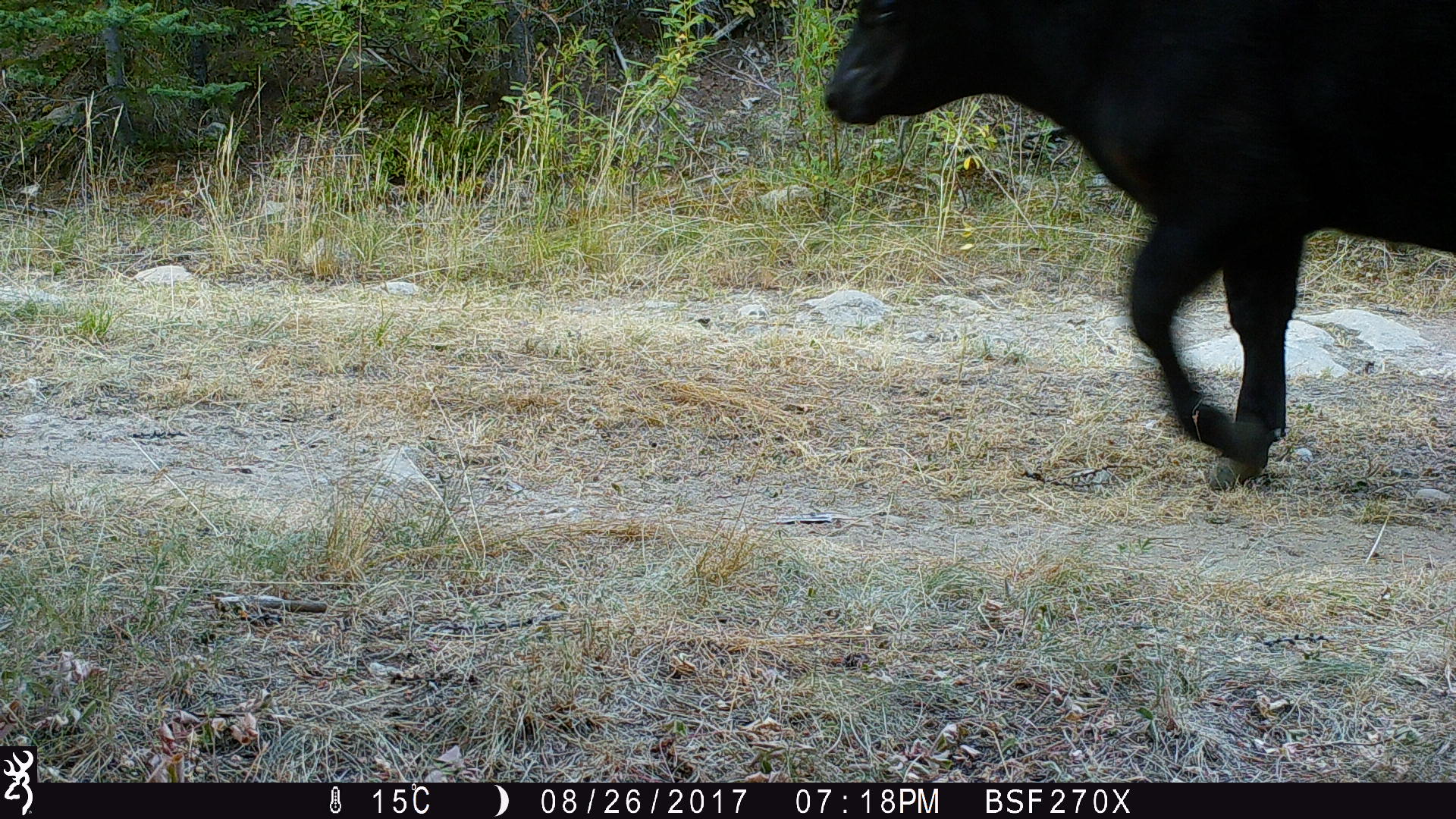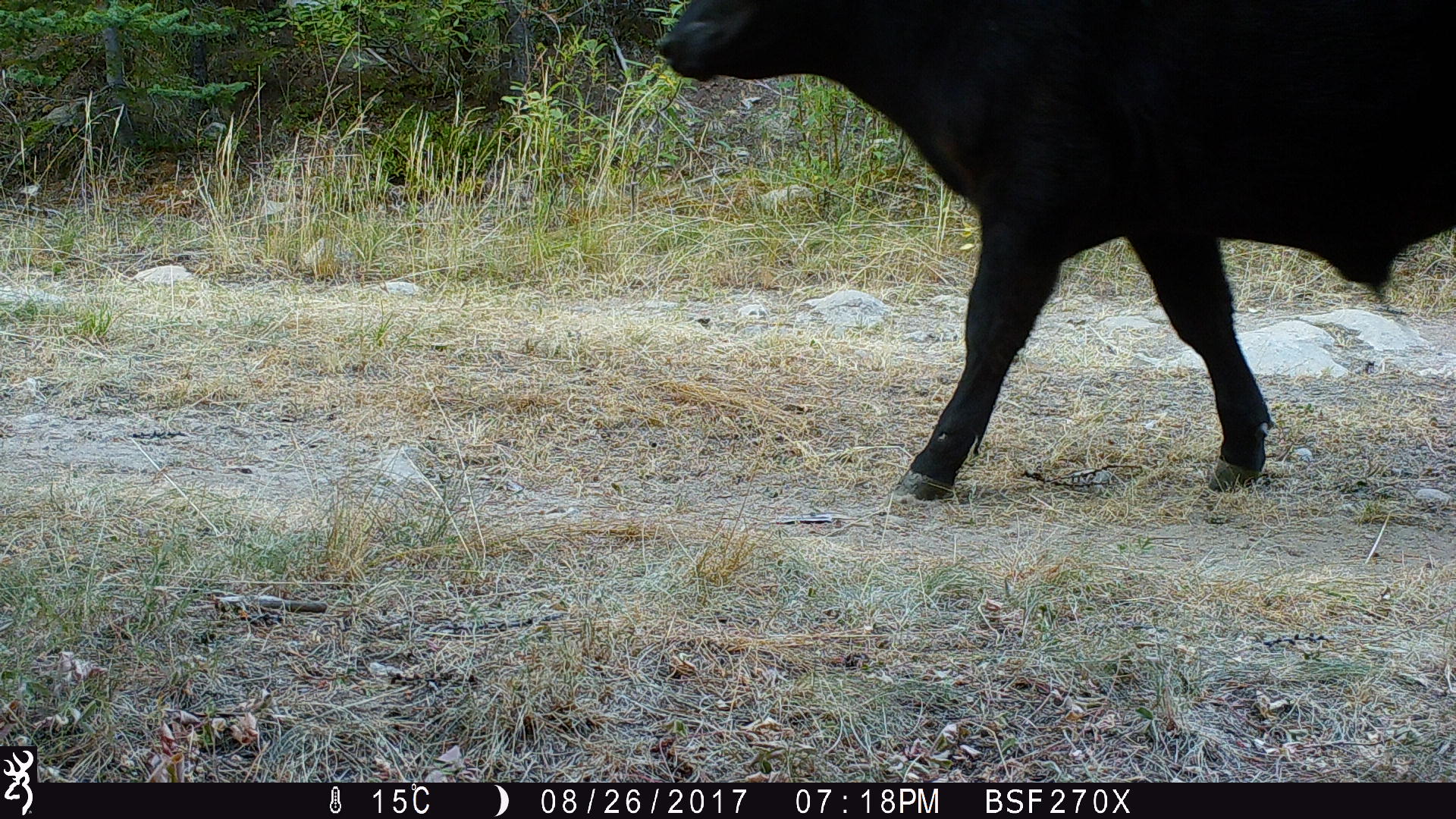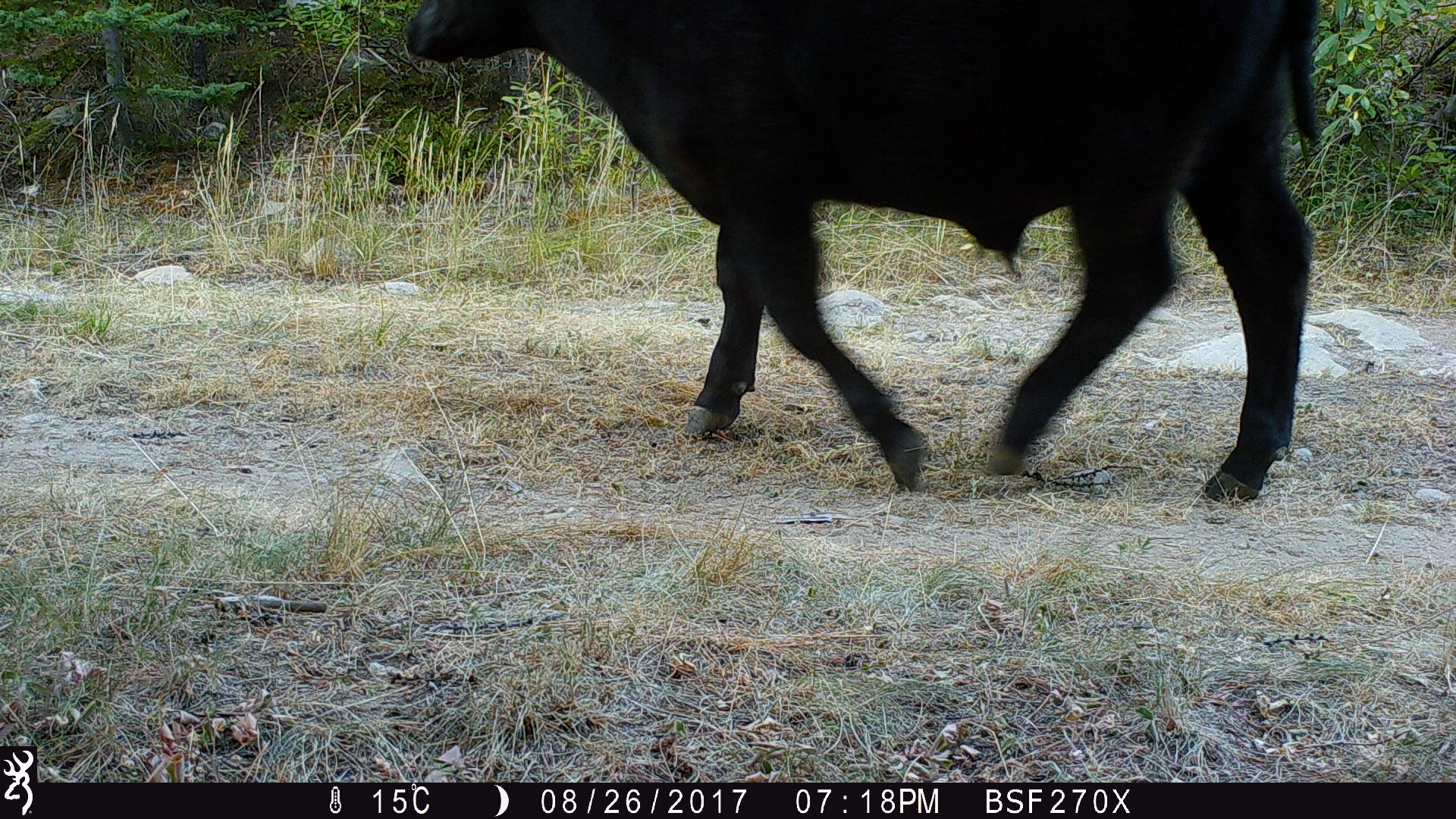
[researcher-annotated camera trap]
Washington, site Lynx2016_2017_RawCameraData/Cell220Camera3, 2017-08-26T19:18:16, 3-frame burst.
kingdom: Animalia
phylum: Chordata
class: Mammalia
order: Artiodactyla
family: Bovidae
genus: Bos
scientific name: Bos taurus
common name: domestic cattle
Domestic cattle (Bos taurus). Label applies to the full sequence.